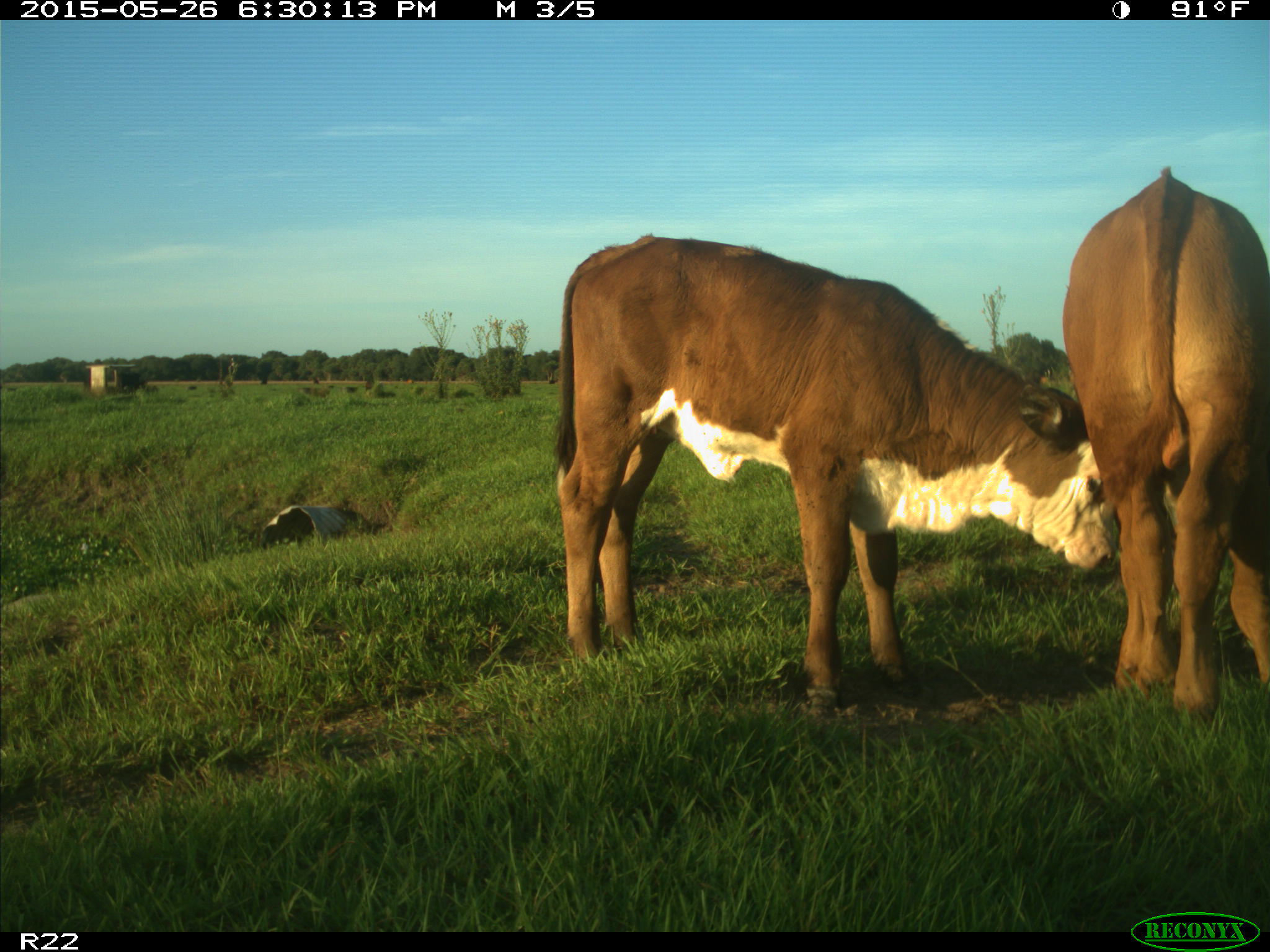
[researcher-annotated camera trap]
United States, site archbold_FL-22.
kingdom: Animalia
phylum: Chordata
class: Mammalia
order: Artiodactyla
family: Bovidae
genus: Bos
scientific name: Bos taurus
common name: domestic cow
Bos taurus (domestic cow).